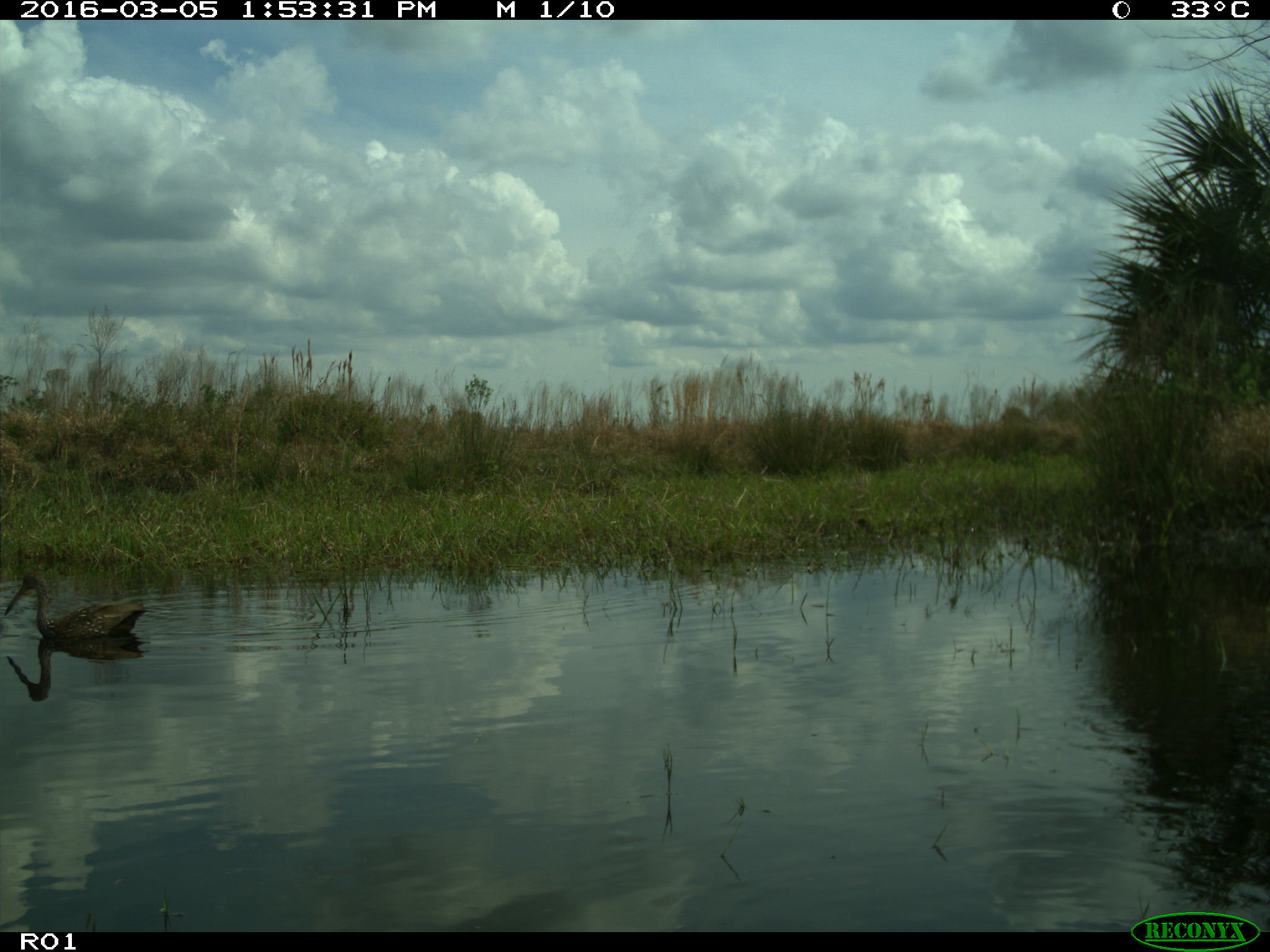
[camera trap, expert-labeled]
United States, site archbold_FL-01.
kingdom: Animalia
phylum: Chordata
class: Aves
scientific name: Aves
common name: birds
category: unidentified bird